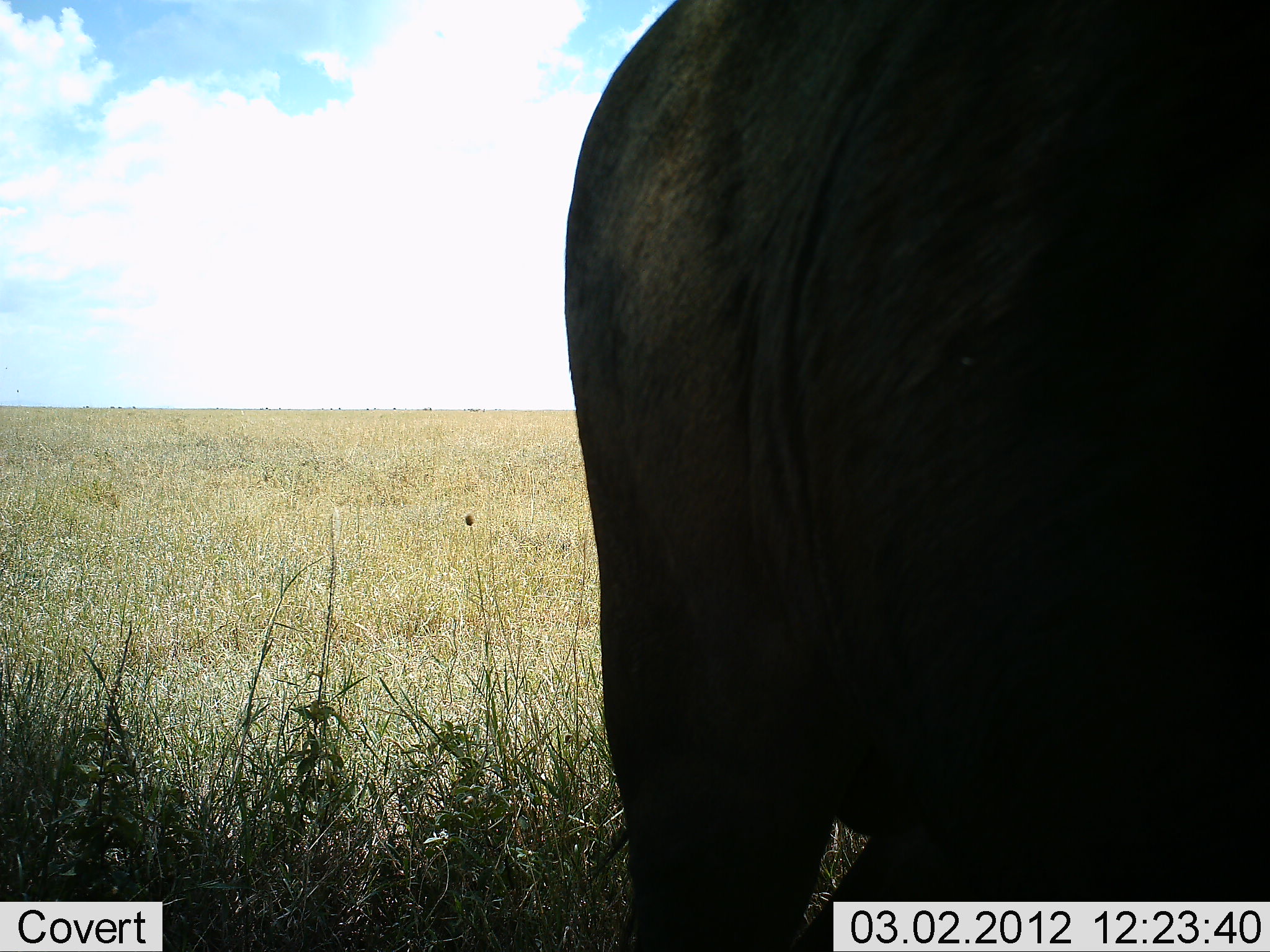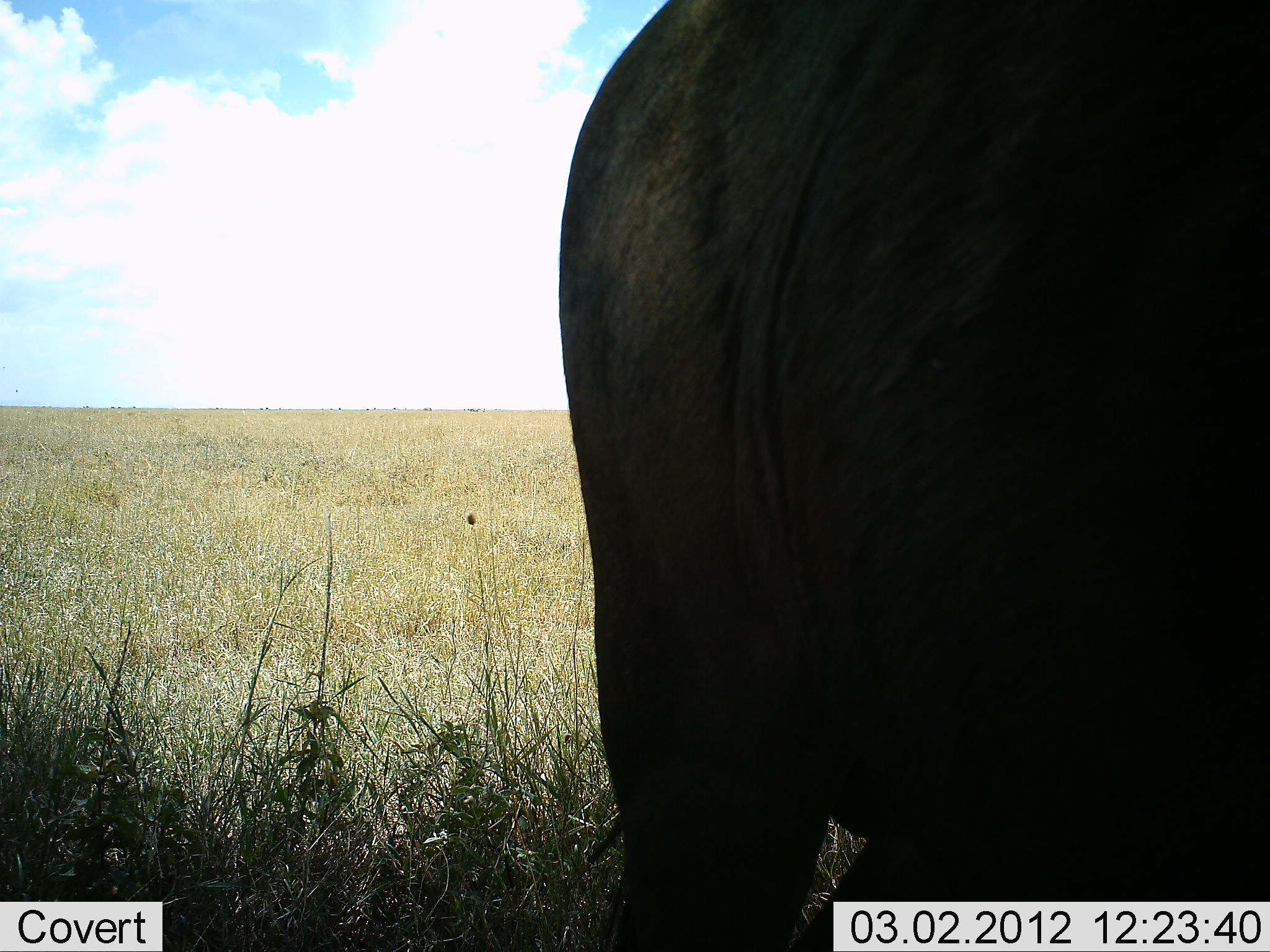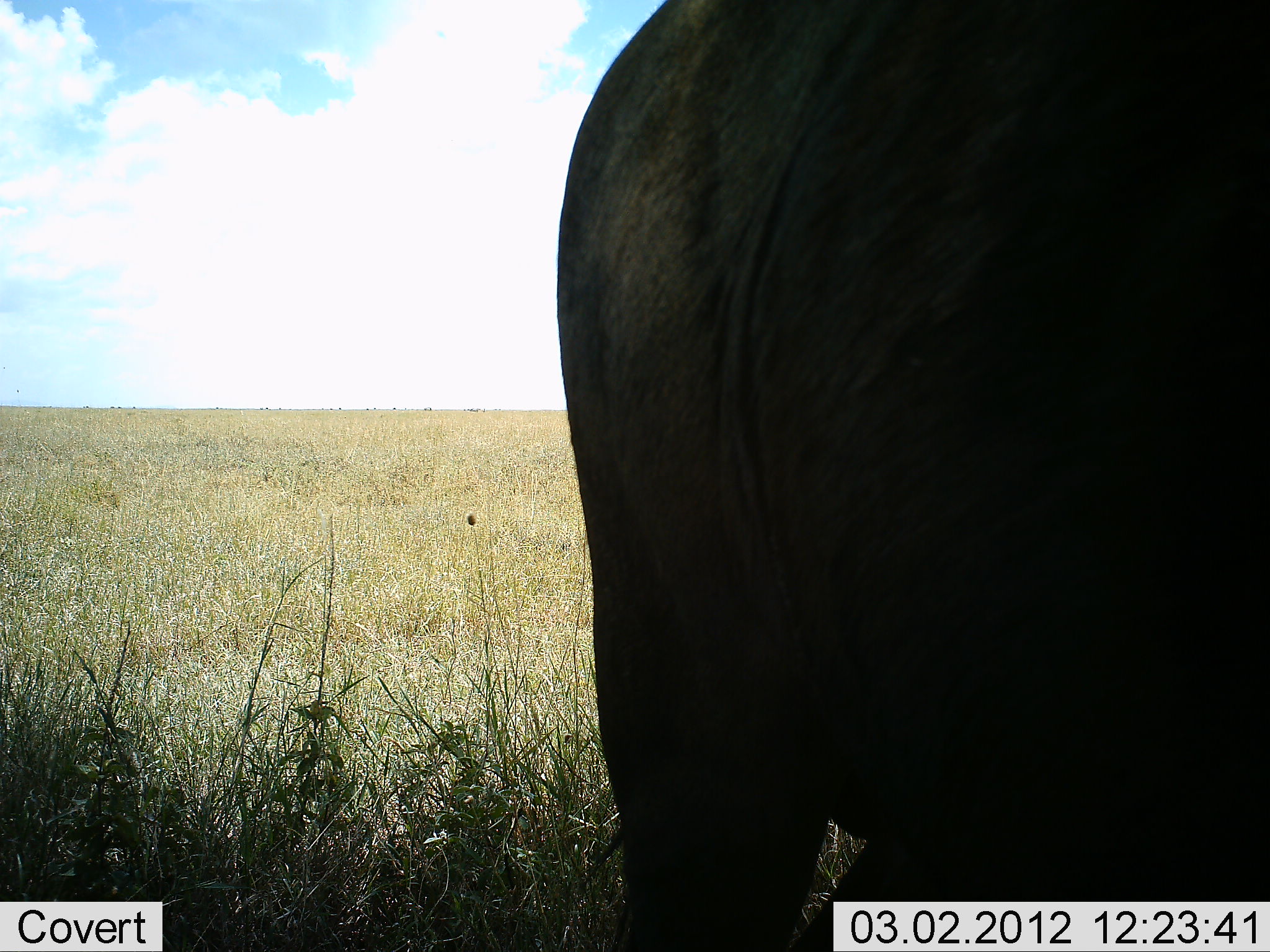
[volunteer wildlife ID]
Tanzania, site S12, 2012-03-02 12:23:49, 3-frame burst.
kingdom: Animalia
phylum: Chordata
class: Mammalia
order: Artiodactyla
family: Bovidae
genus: Syncerus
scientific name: Syncerus caffer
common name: cape buffalo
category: buffalo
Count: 1.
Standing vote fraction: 94%.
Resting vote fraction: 0%.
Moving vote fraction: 6%.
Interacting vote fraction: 0%.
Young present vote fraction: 0%.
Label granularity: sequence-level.